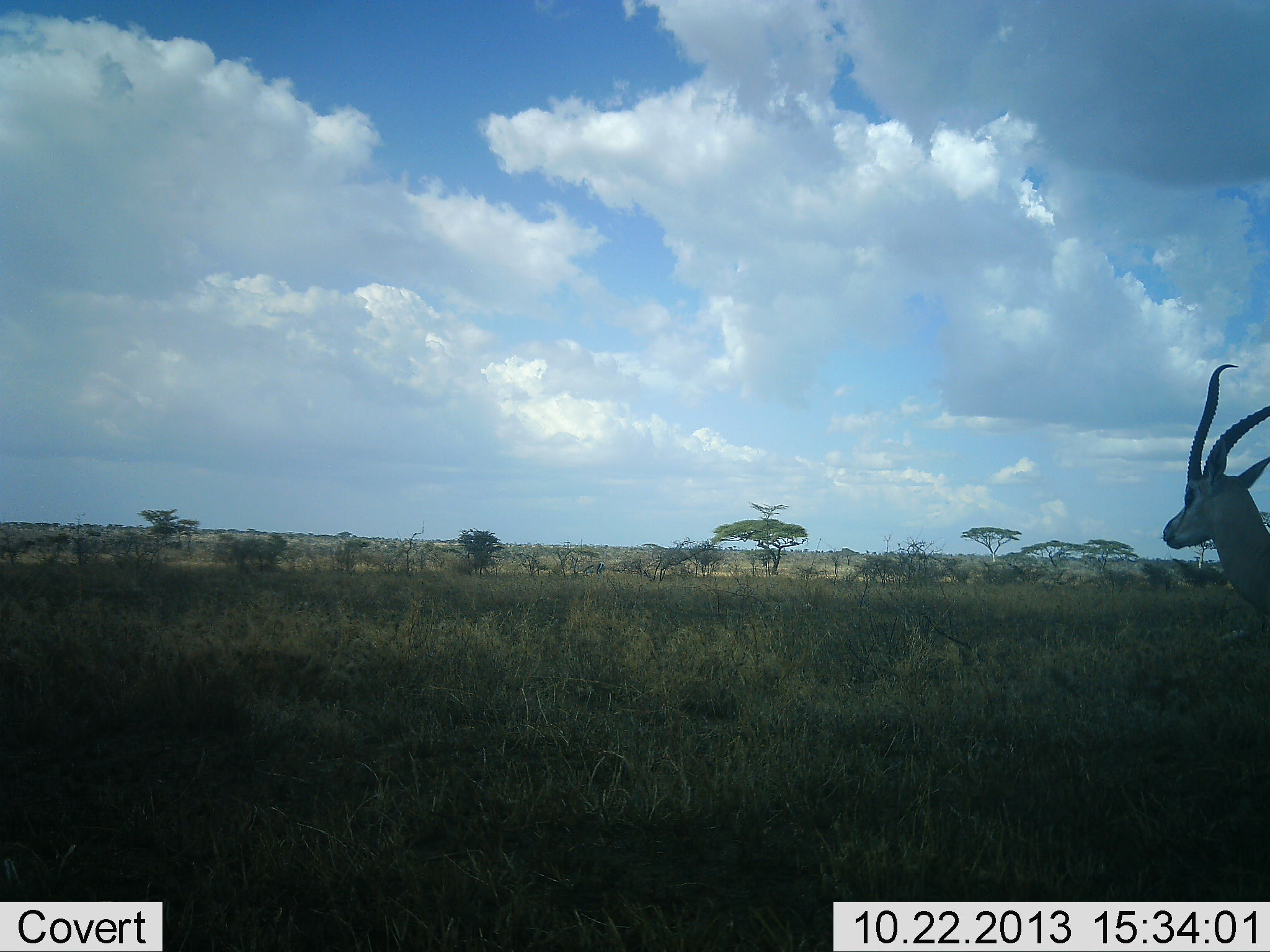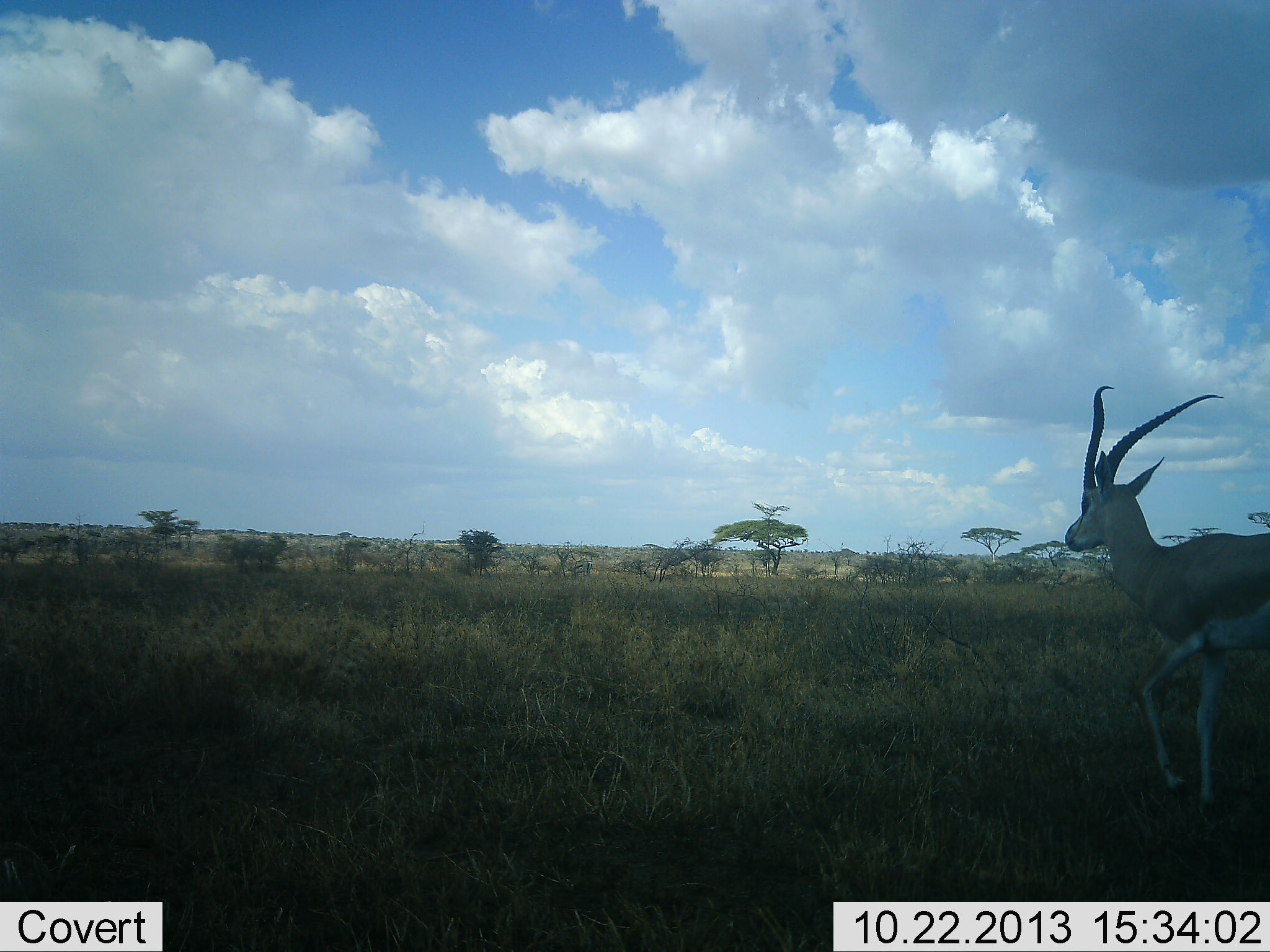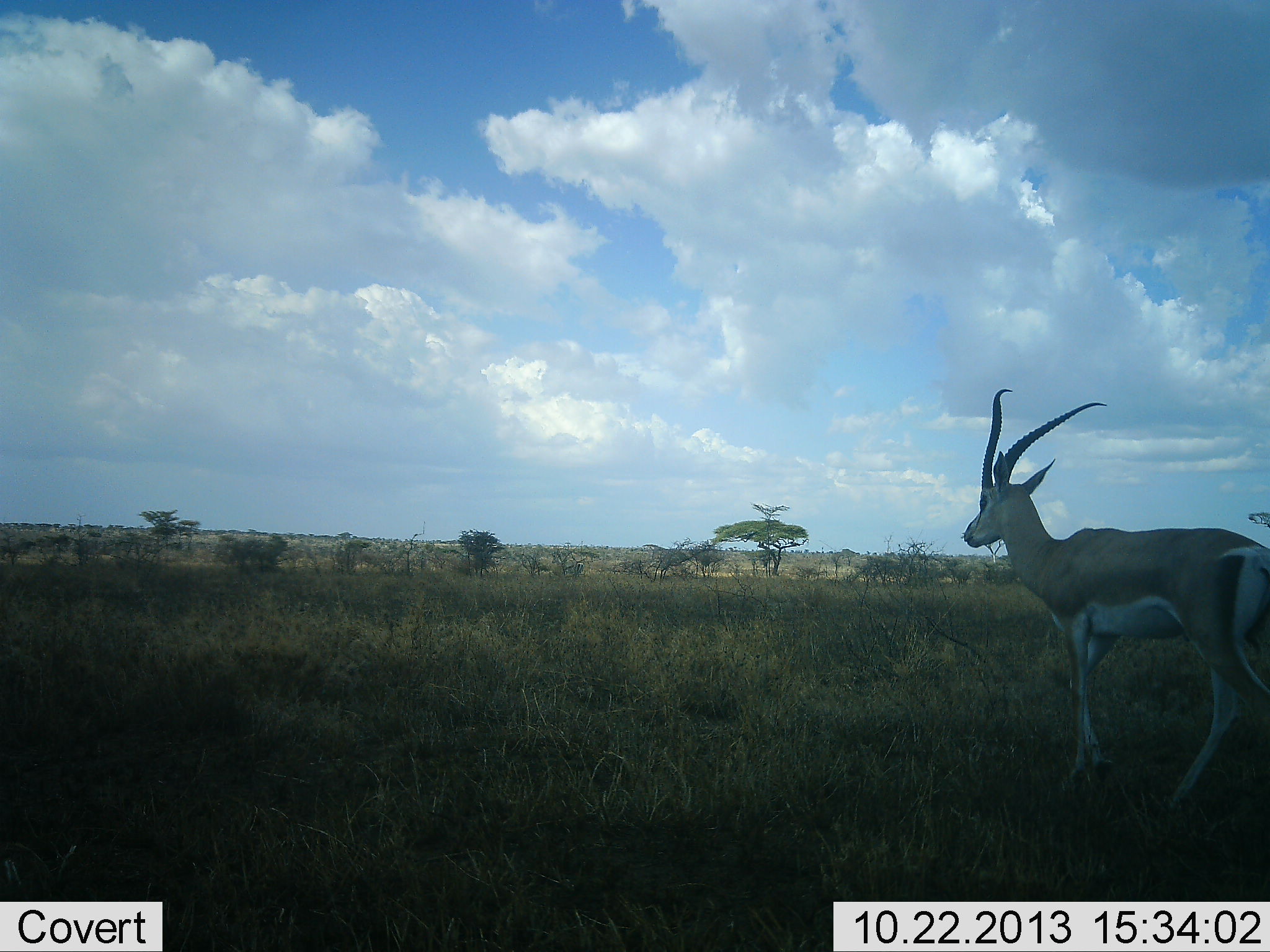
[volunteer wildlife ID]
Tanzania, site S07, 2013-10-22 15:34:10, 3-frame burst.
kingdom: Animalia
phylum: Chordata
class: Mammalia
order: Artiodactyla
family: Bovidae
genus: Nanger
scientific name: Nanger granti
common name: grant's gazelle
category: gazellegrants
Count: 1.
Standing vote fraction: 12%.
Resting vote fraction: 0%.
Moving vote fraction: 94%.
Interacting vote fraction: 0%.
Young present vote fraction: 0%.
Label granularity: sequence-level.